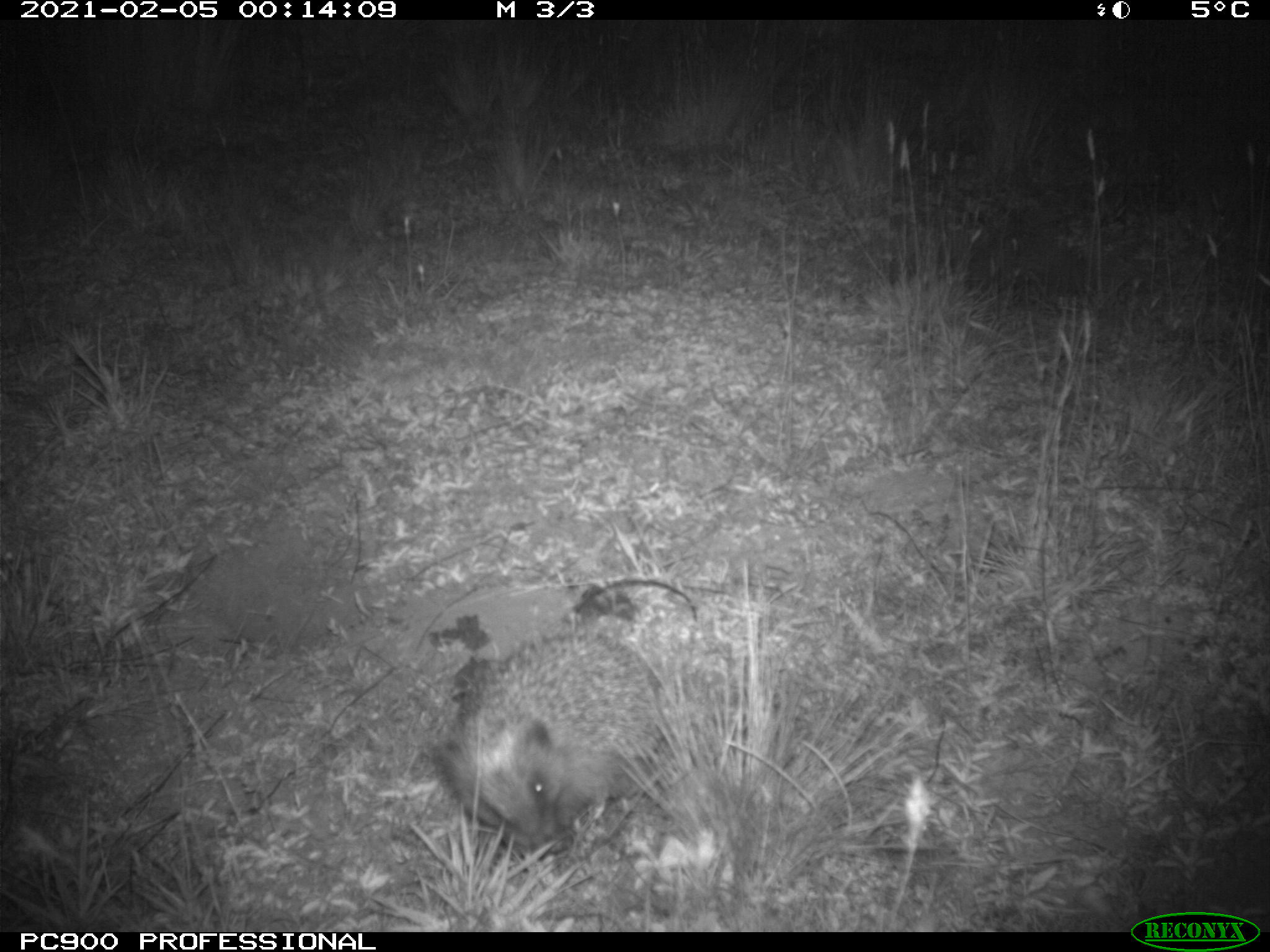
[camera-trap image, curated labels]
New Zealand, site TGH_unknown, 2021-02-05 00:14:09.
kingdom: Animalia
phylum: Chordata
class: Mammalia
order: Eulipotyphla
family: Erinaceidae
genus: Erinaceus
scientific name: Erinaceus europaeus europaeus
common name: european hedgehog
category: hedgehog